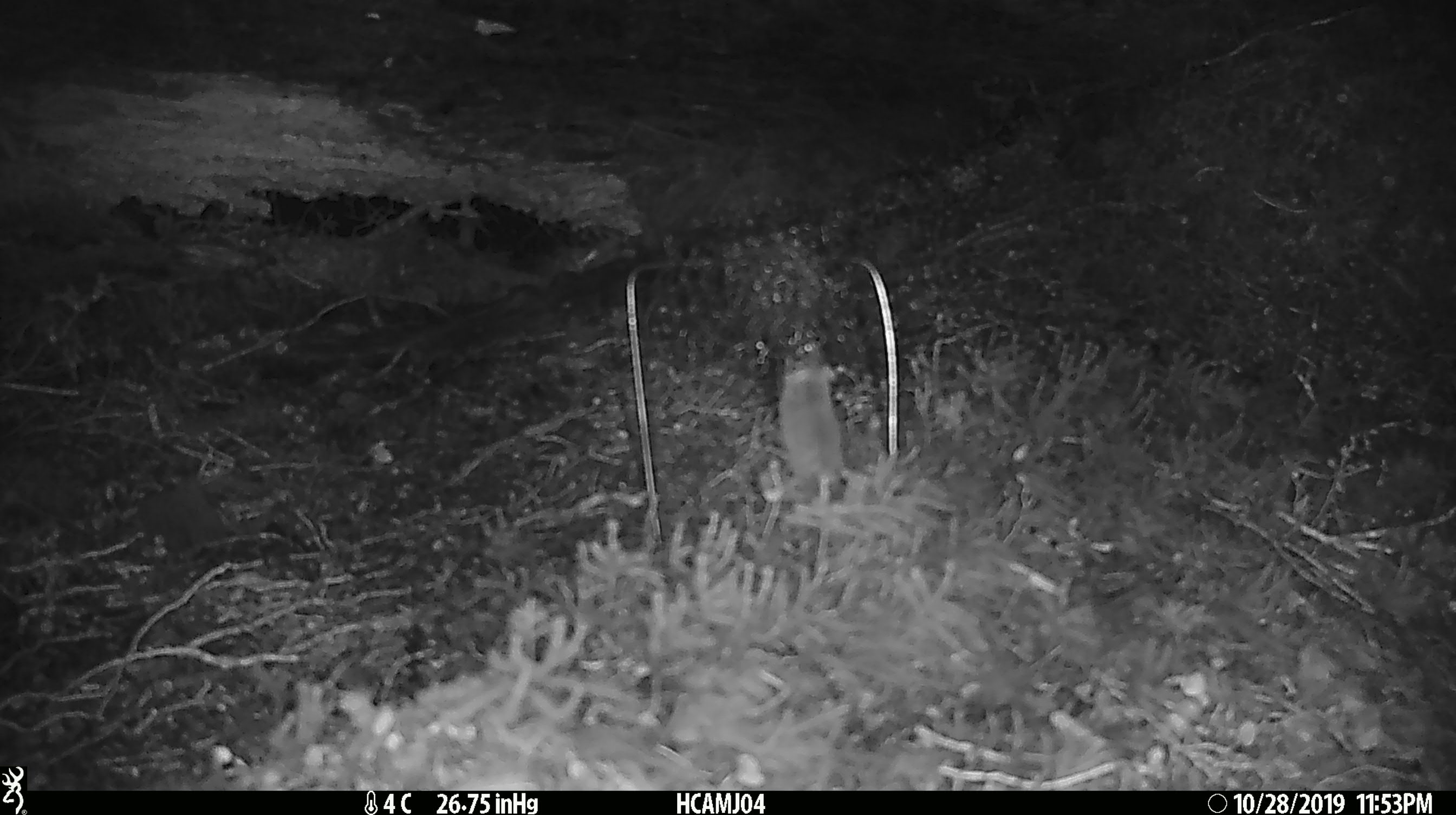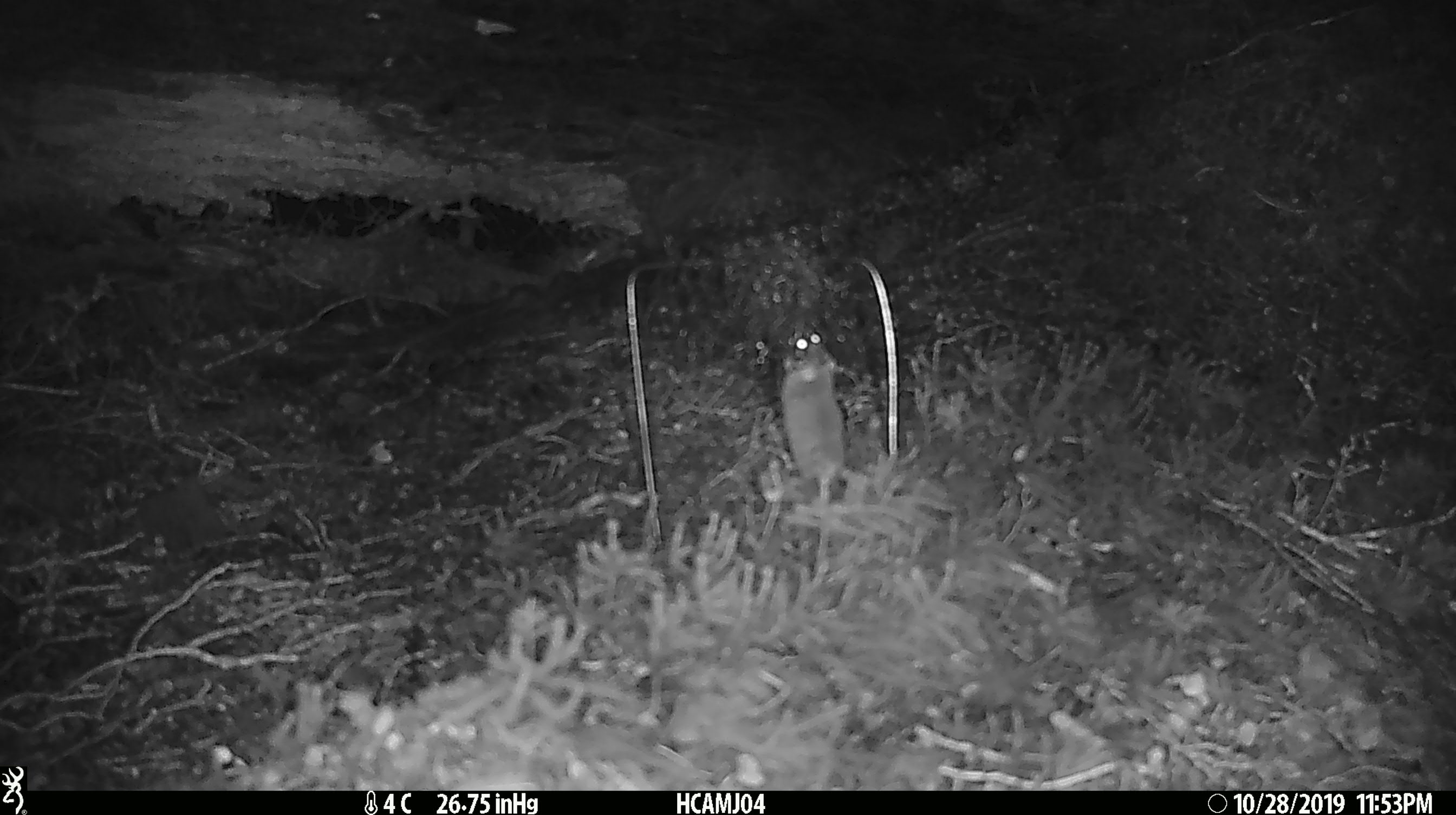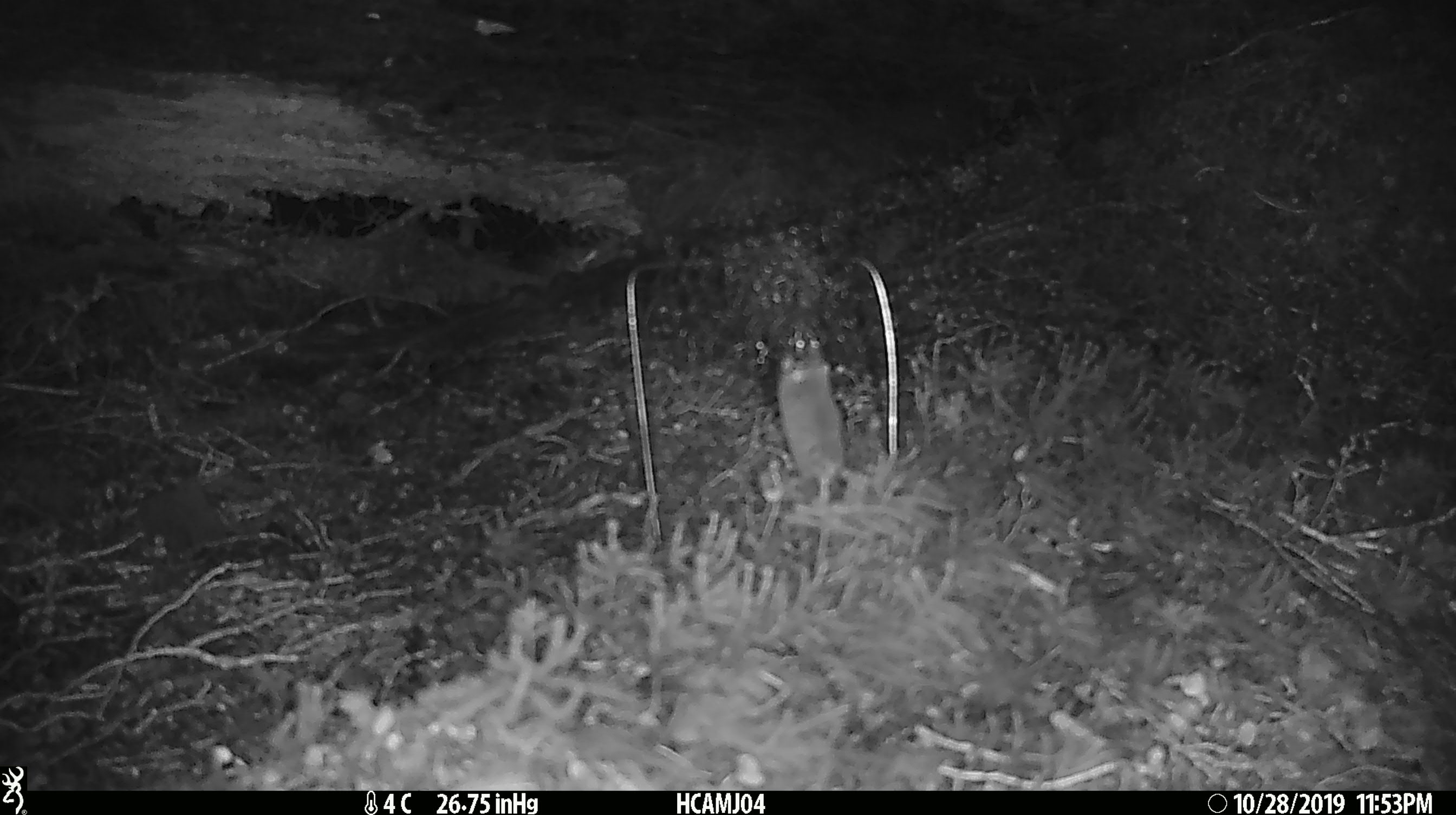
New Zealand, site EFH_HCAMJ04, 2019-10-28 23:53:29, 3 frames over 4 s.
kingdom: Animalia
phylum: Chordata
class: Mammalia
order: Rodentia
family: Muridae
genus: Mus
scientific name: Mus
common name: mouse